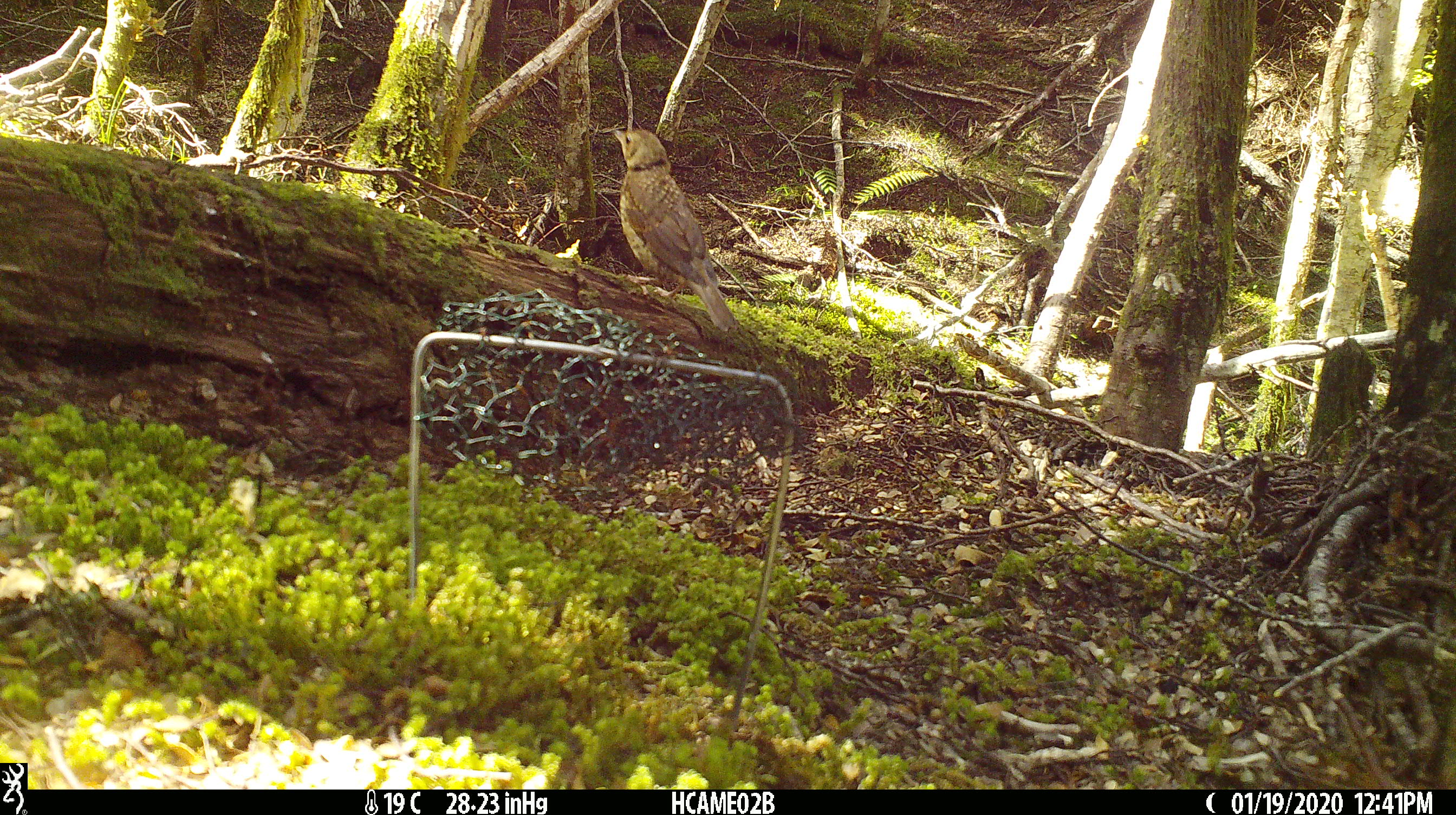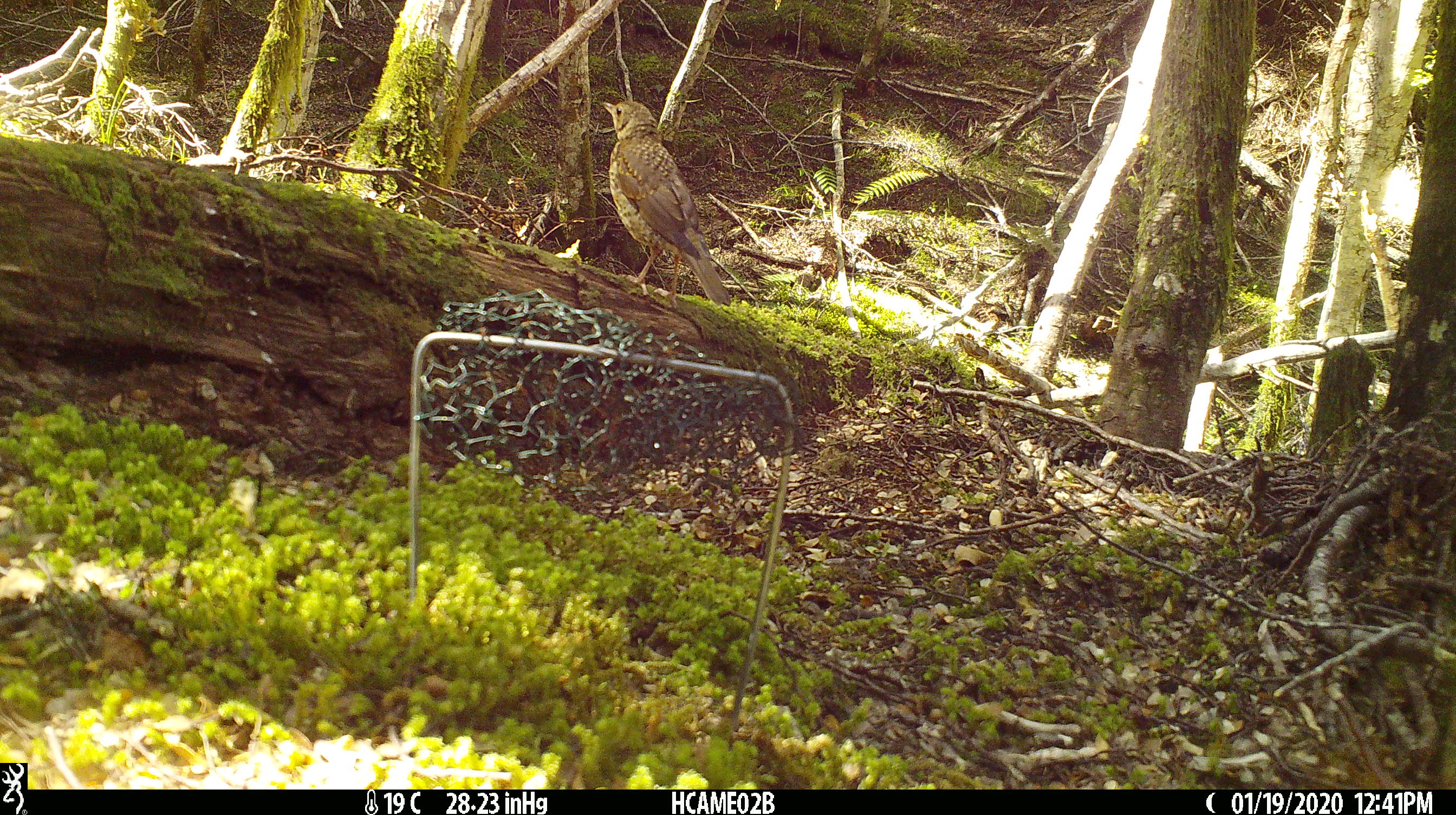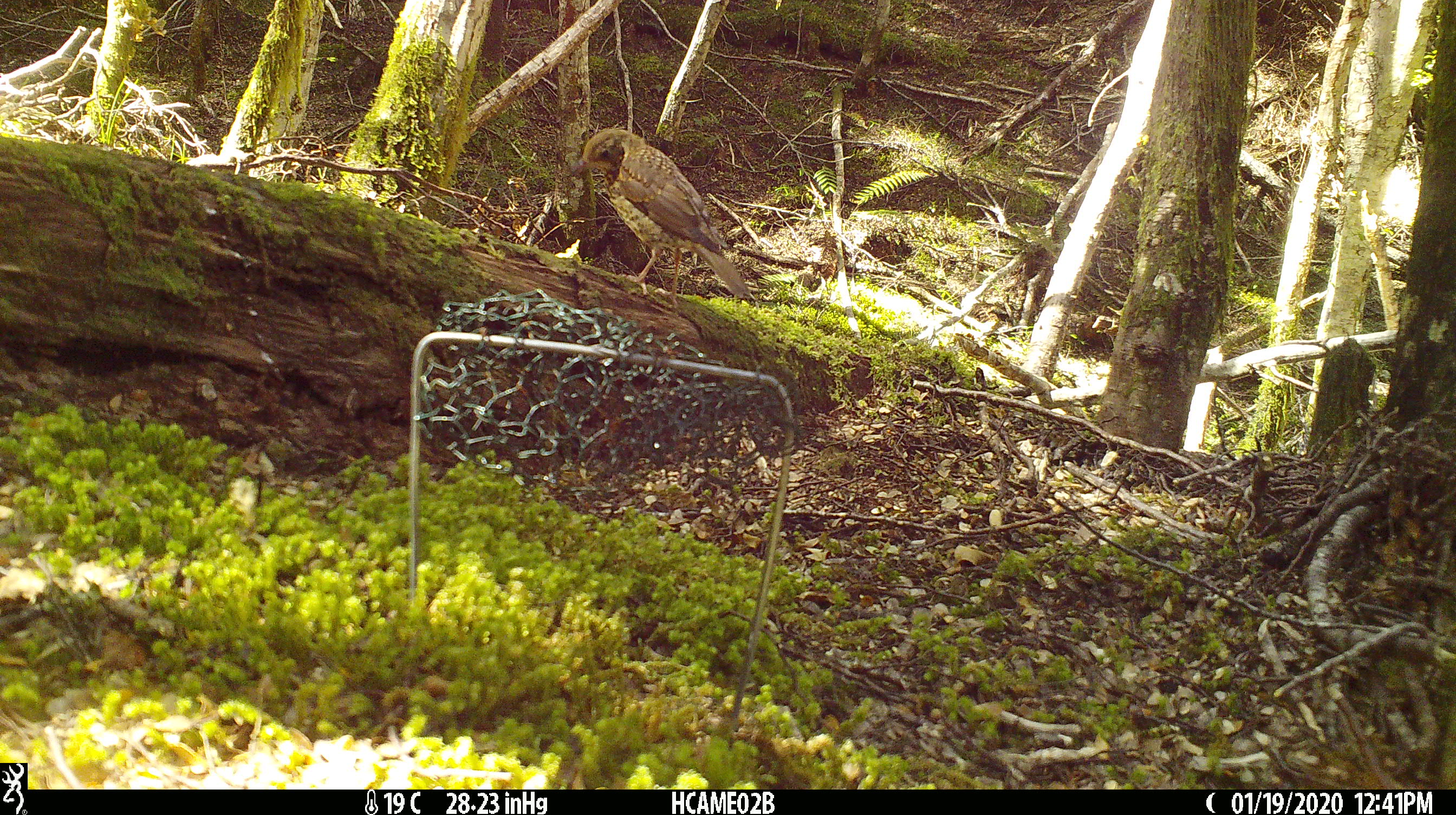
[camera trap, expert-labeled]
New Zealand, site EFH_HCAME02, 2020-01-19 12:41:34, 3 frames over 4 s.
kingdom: Animalia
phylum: Chordata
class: Aves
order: Passeriformes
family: Turdidae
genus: Turdus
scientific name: Turdus philomelos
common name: song thrush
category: thrush